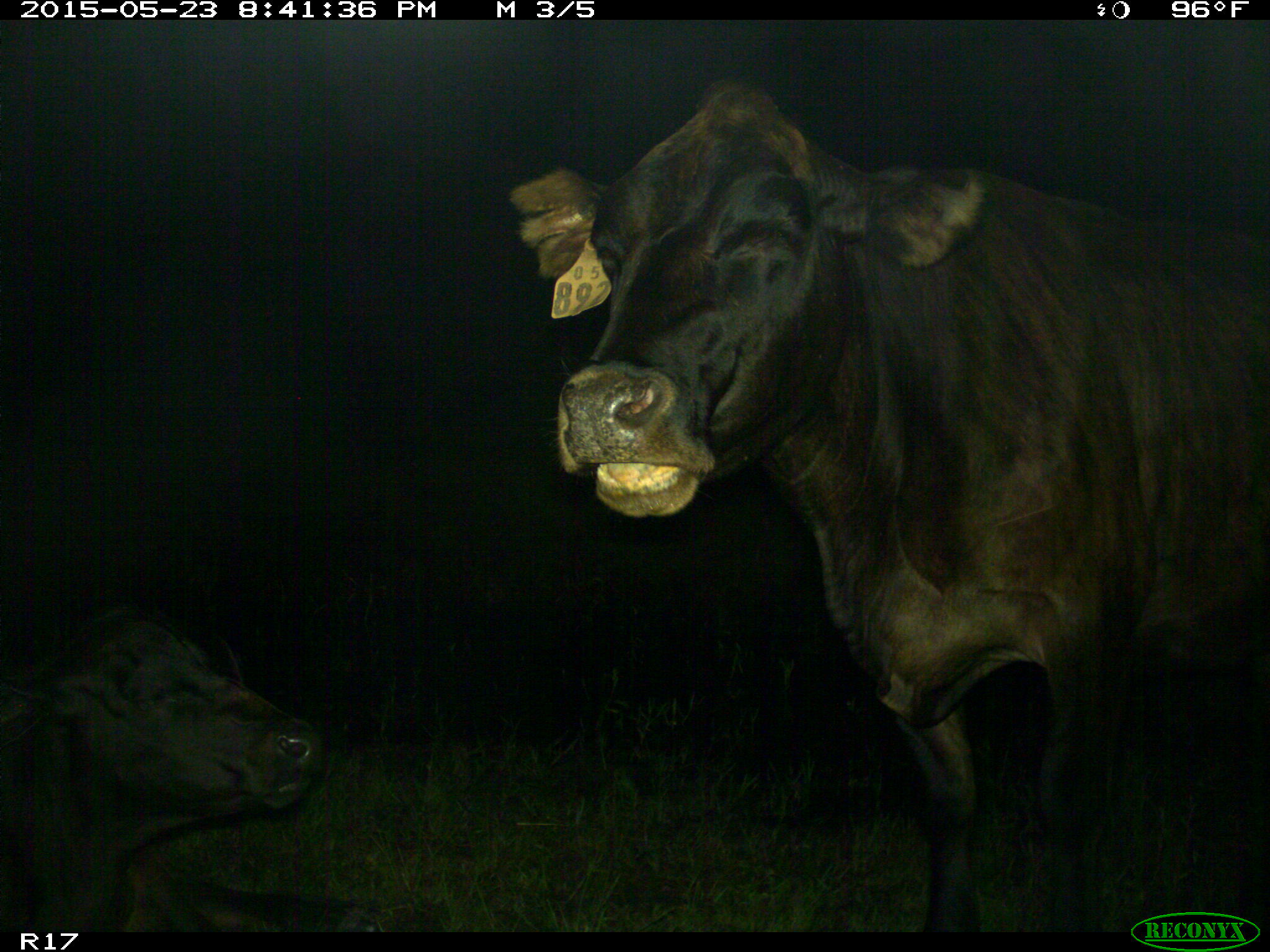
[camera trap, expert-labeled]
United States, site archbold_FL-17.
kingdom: Animalia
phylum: Chordata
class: Mammalia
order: Artiodactyla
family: Bovidae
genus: Bos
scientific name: Bos taurus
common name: domestic cow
Bos taurus (domestic cow).